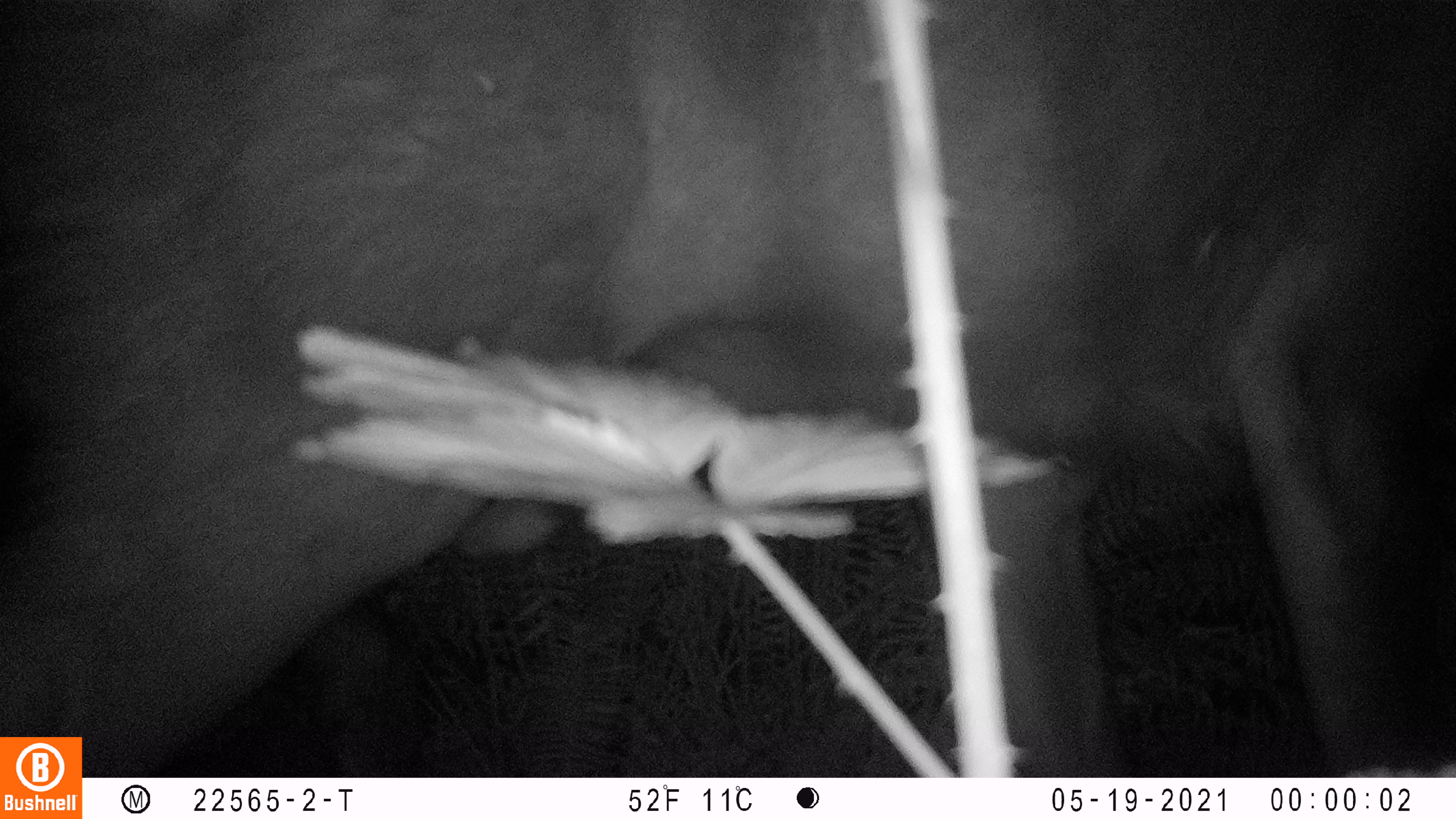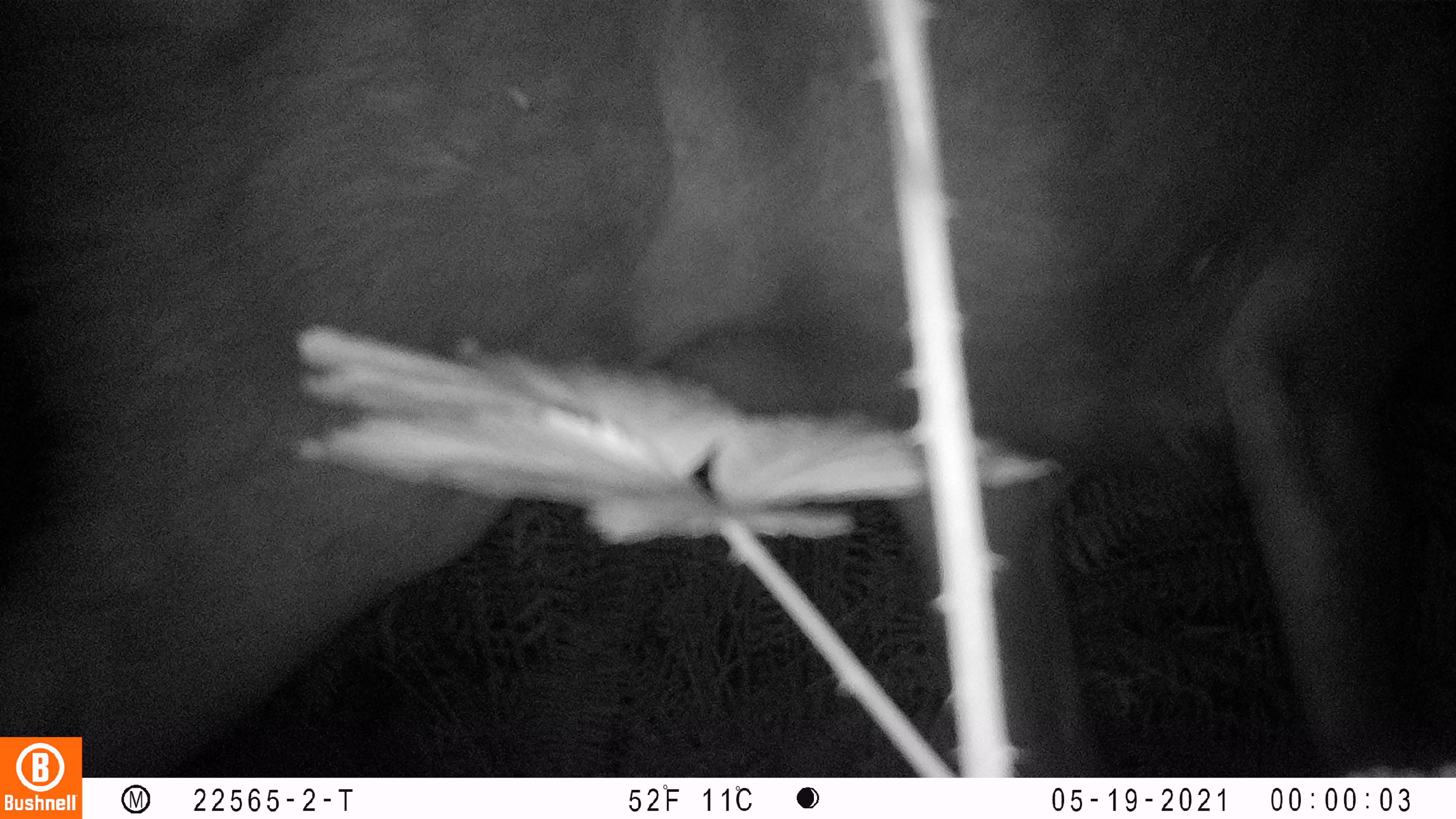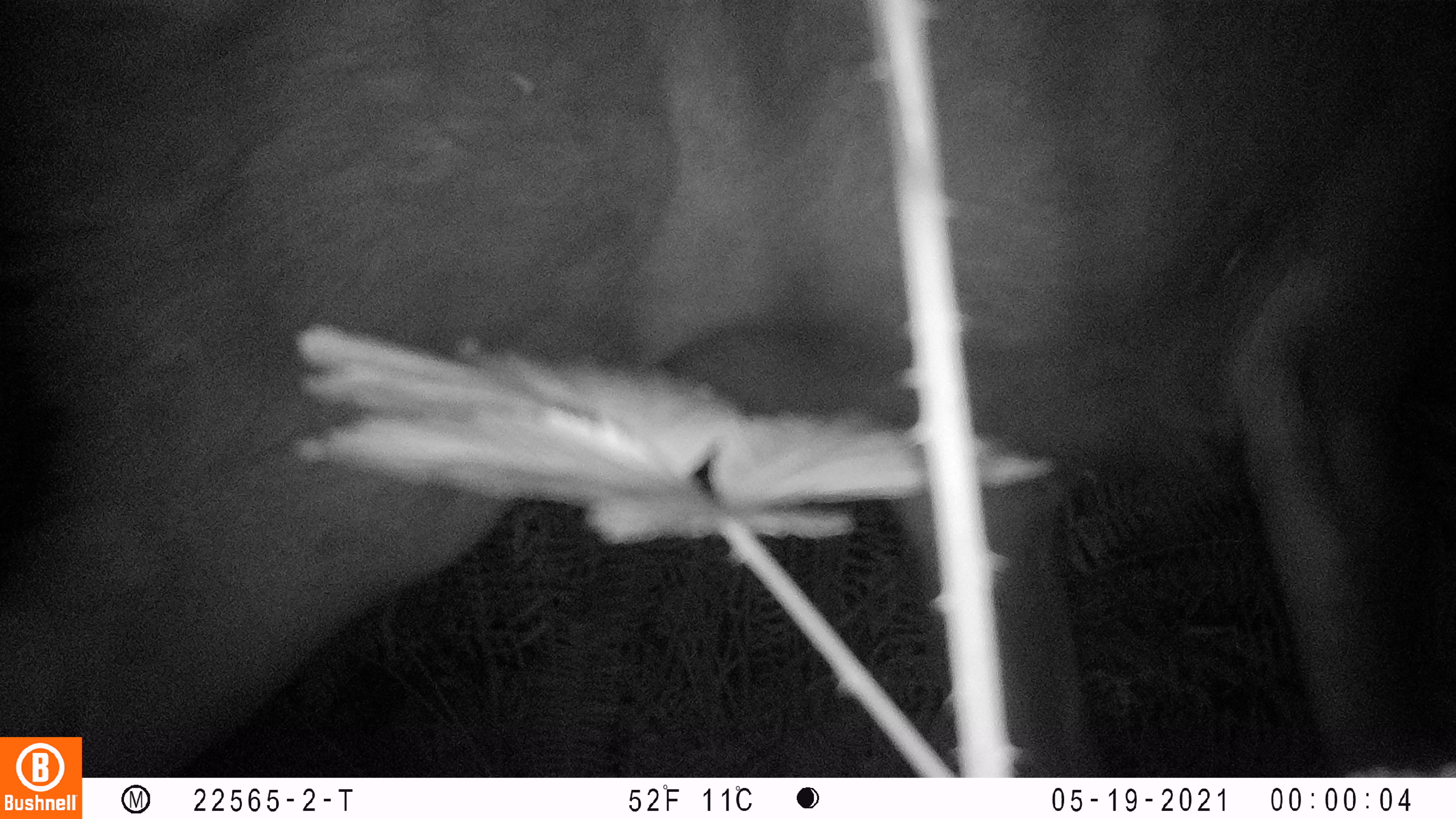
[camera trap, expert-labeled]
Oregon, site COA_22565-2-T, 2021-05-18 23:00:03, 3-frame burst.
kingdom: Animalia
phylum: Chordata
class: Mammalia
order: Artiodactyla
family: Cervidae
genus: Cervus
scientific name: Cervus canadensis roosevelti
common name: roosevelt elk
Roosevelt elk (Cervus canadensis roosevelti).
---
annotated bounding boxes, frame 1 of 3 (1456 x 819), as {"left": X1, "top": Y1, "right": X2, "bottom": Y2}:
roosevelt elk: {"left": 85, "top": 6, "right": 1451, "bottom": 774}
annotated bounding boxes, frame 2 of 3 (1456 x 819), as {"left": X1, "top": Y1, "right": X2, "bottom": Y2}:
roosevelt elk: {"left": 83, "top": 5, "right": 1450, "bottom": 776}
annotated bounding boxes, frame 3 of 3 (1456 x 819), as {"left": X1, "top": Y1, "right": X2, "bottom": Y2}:
roosevelt elk: {"left": 84, "top": 5, "right": 1450, "bottom": 776}